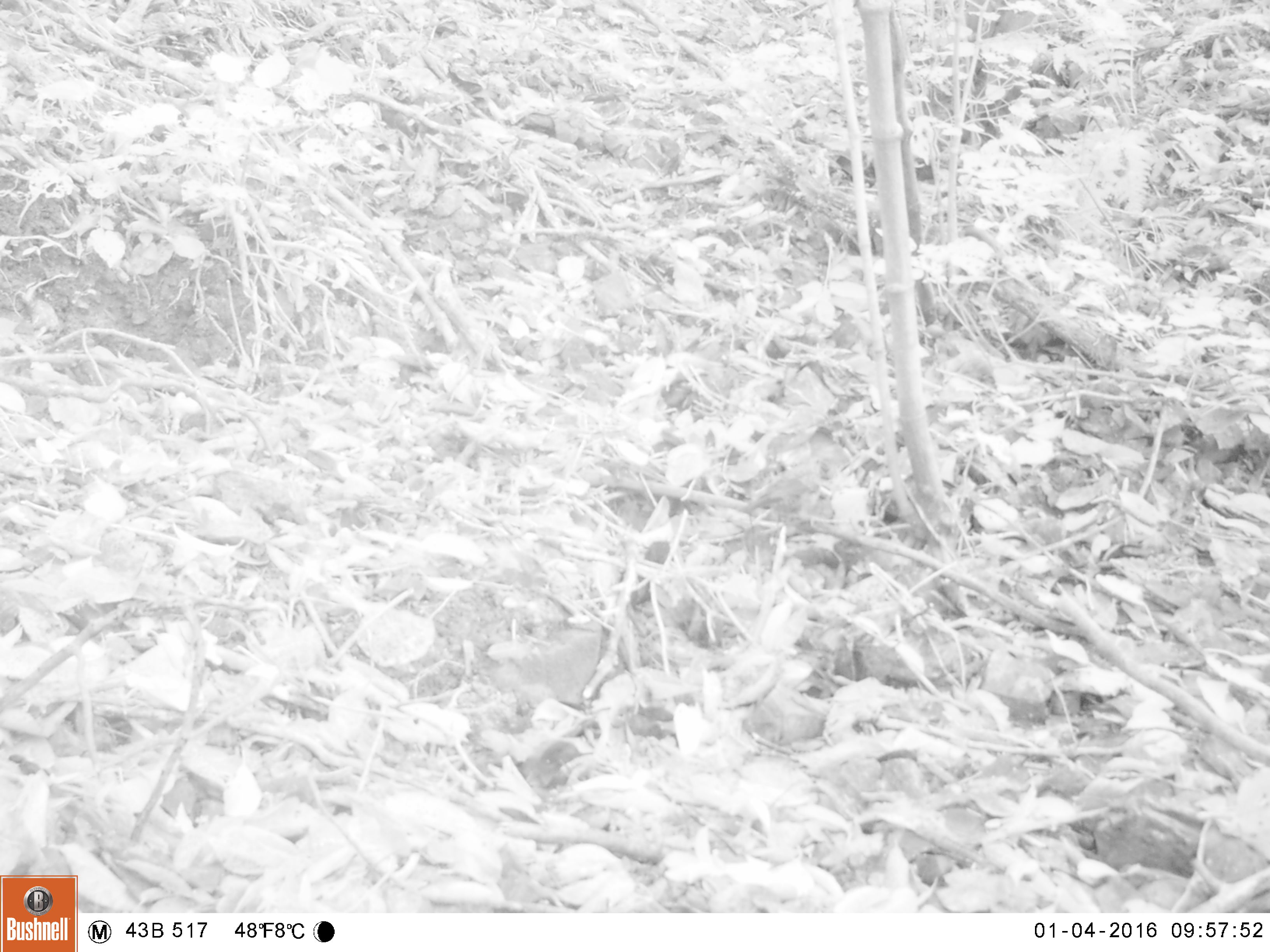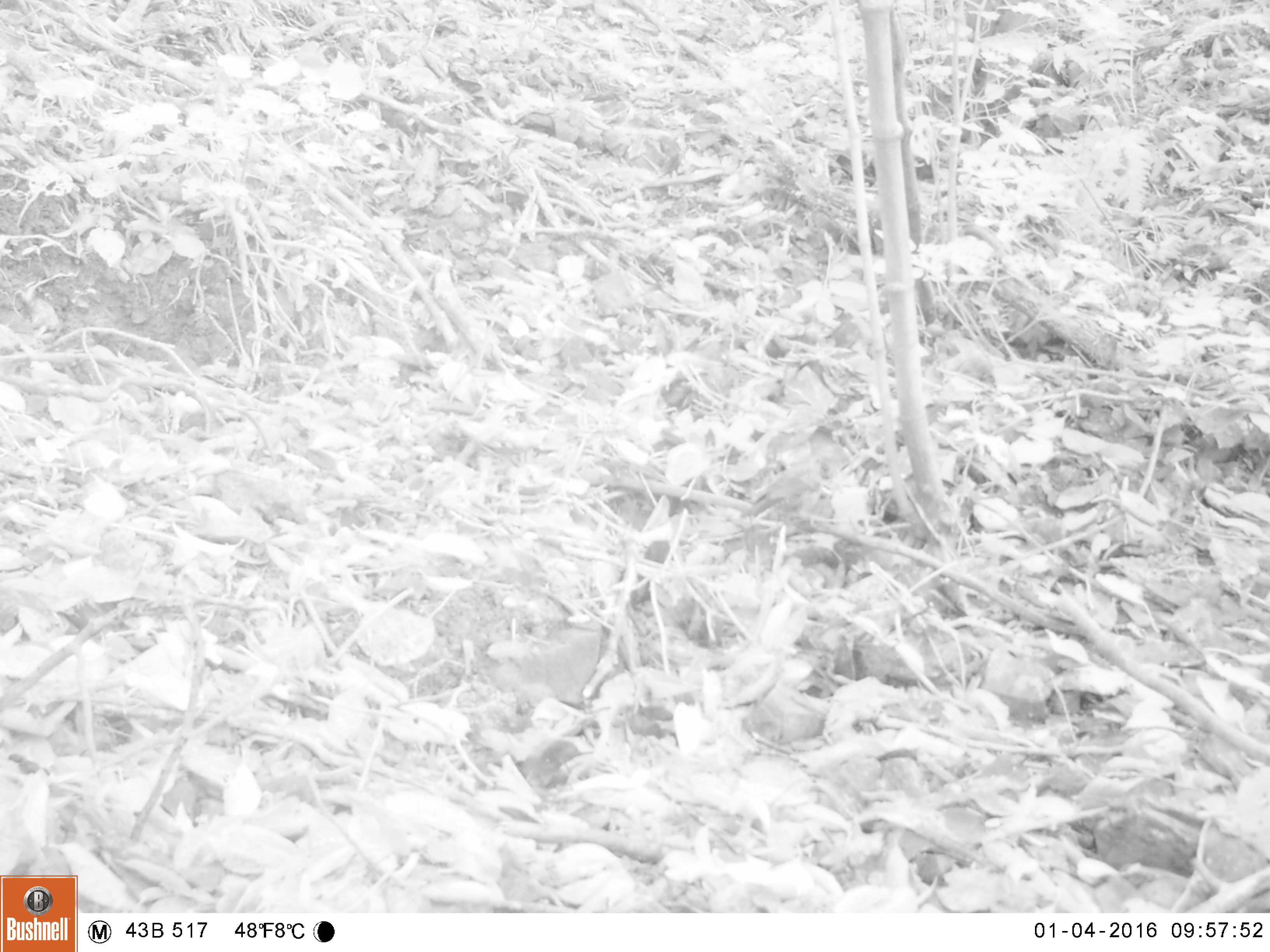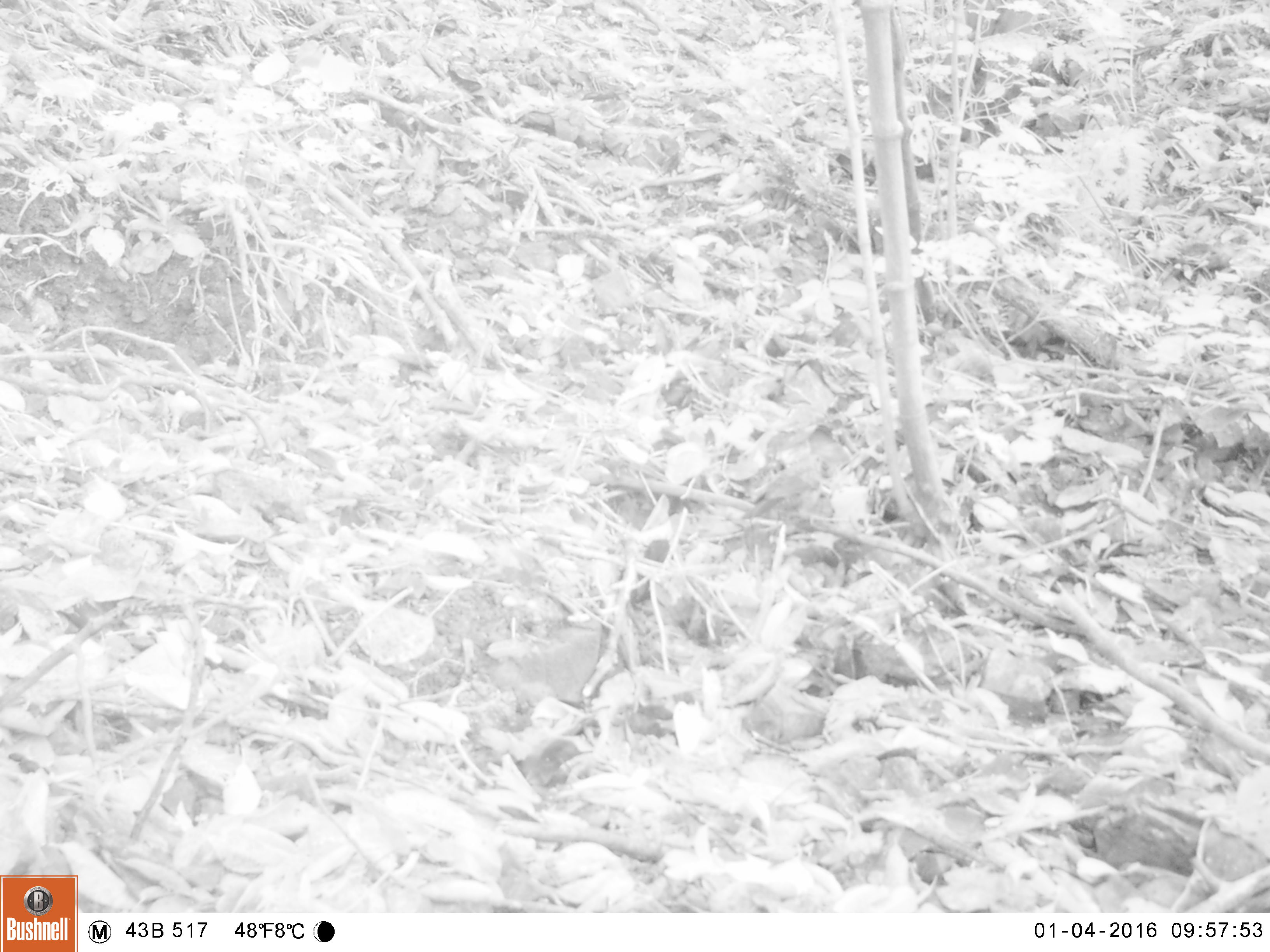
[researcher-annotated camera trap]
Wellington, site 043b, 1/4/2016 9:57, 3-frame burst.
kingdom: Animalia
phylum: Chordata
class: Aves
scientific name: Aves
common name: bird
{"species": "bird (Aves)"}